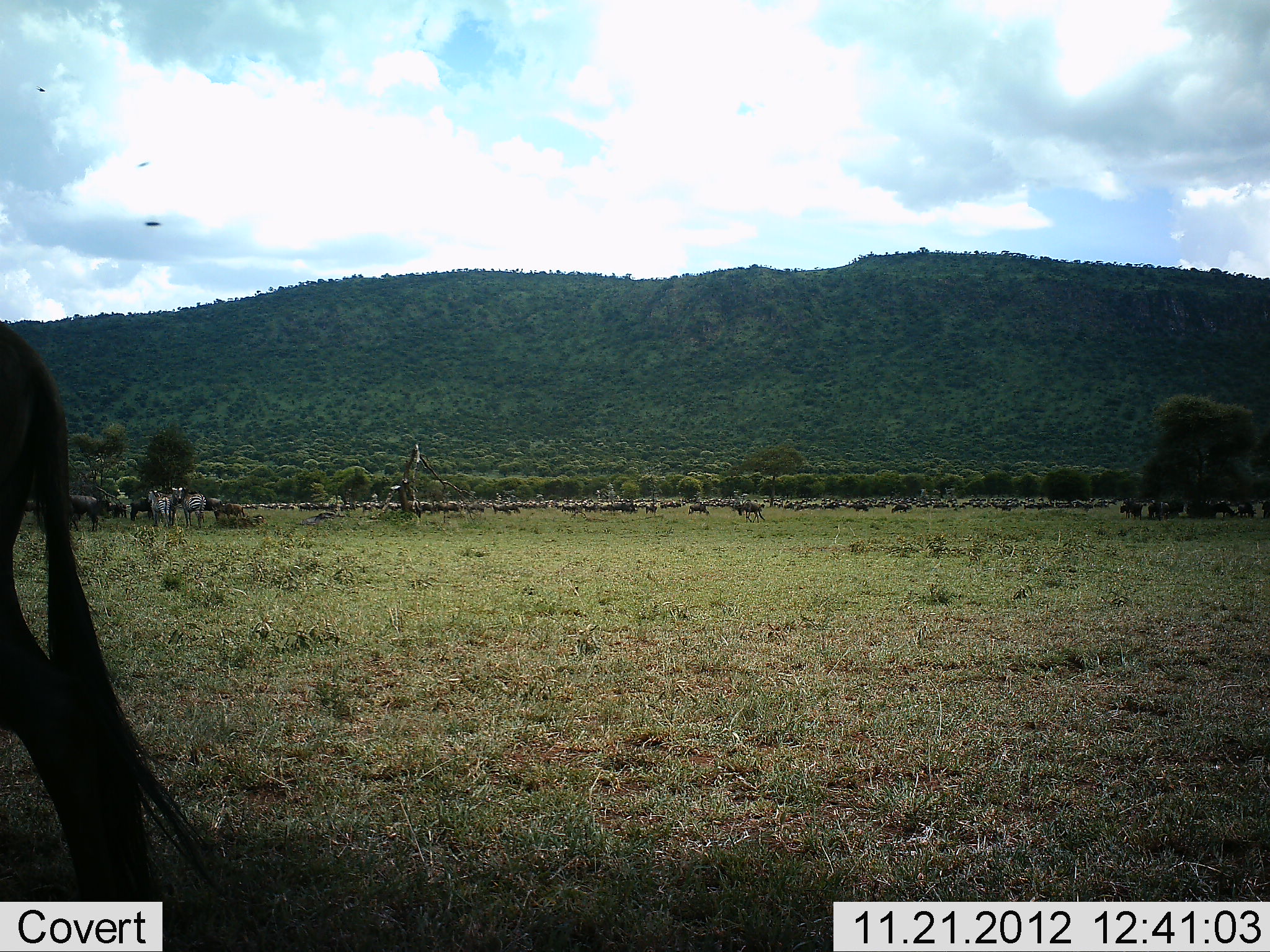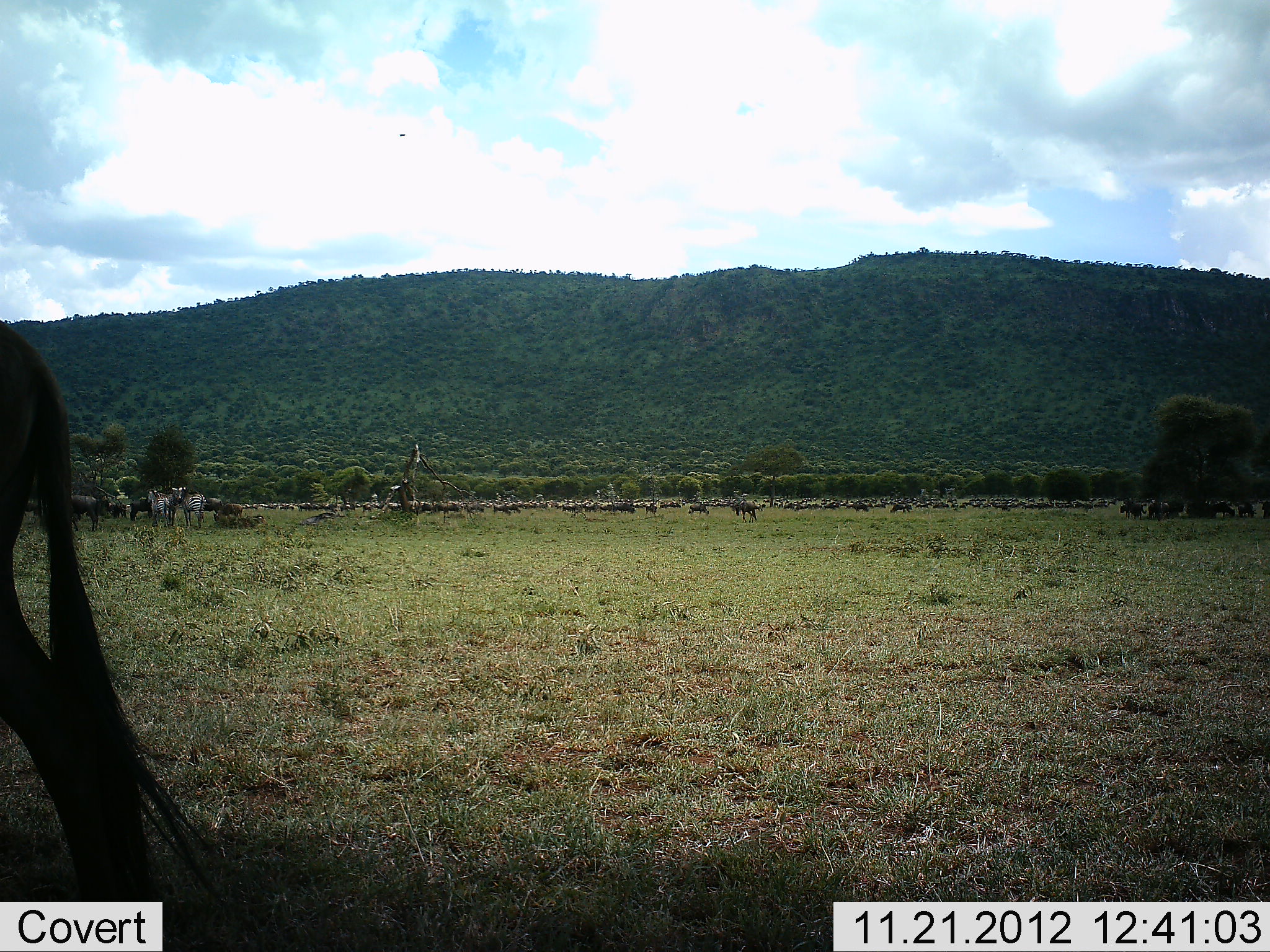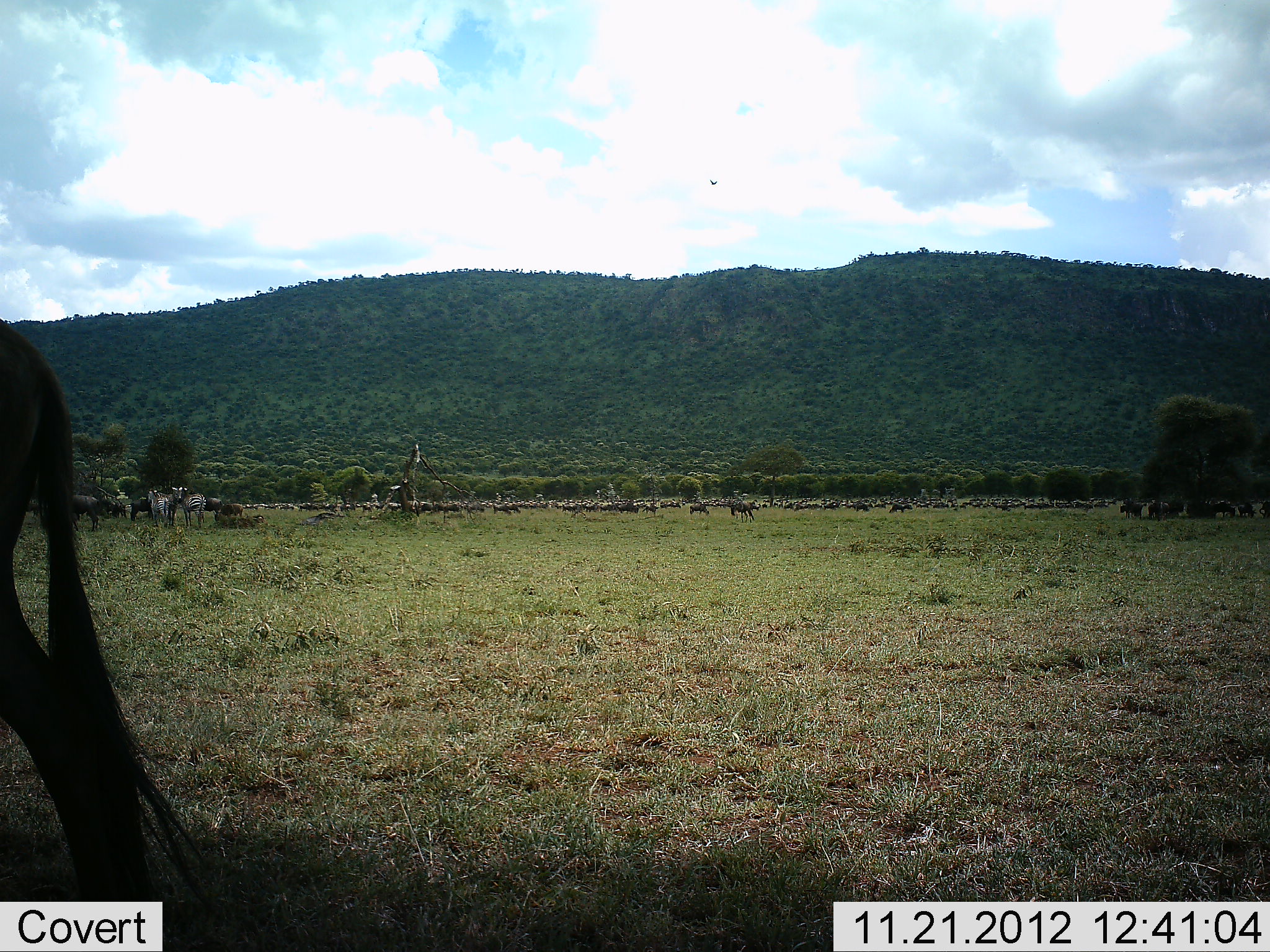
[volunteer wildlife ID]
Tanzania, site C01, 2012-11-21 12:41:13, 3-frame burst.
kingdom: Animalia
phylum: Chordata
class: Mammalia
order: Artiodactyla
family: Bovidae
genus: Connochaetes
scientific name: Connochaetes taurinus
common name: blue wildebeest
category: wildebeest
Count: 11-50.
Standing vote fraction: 92%.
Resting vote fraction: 12%.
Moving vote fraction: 20%.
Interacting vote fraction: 4%.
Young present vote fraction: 0%.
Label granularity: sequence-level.